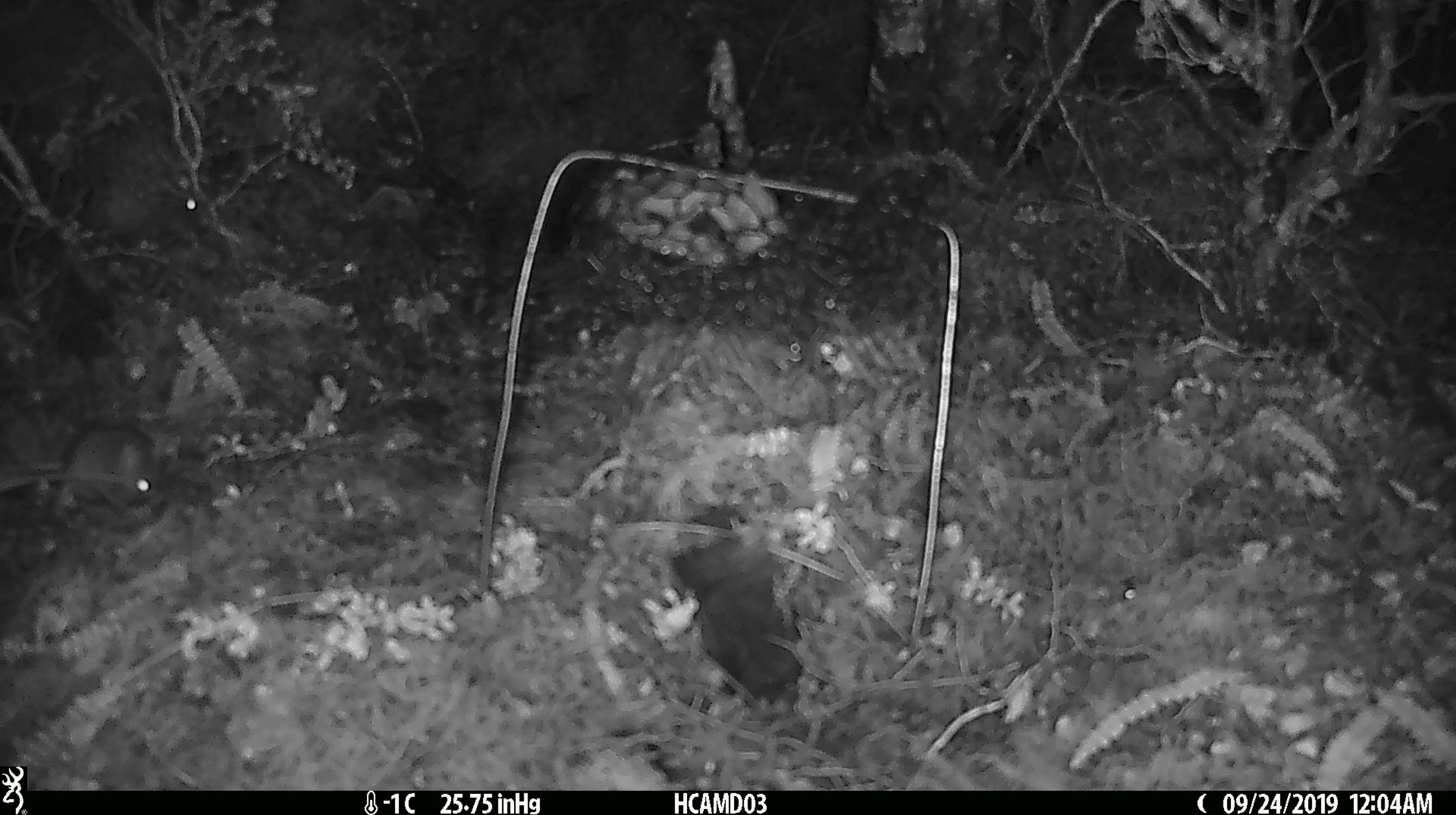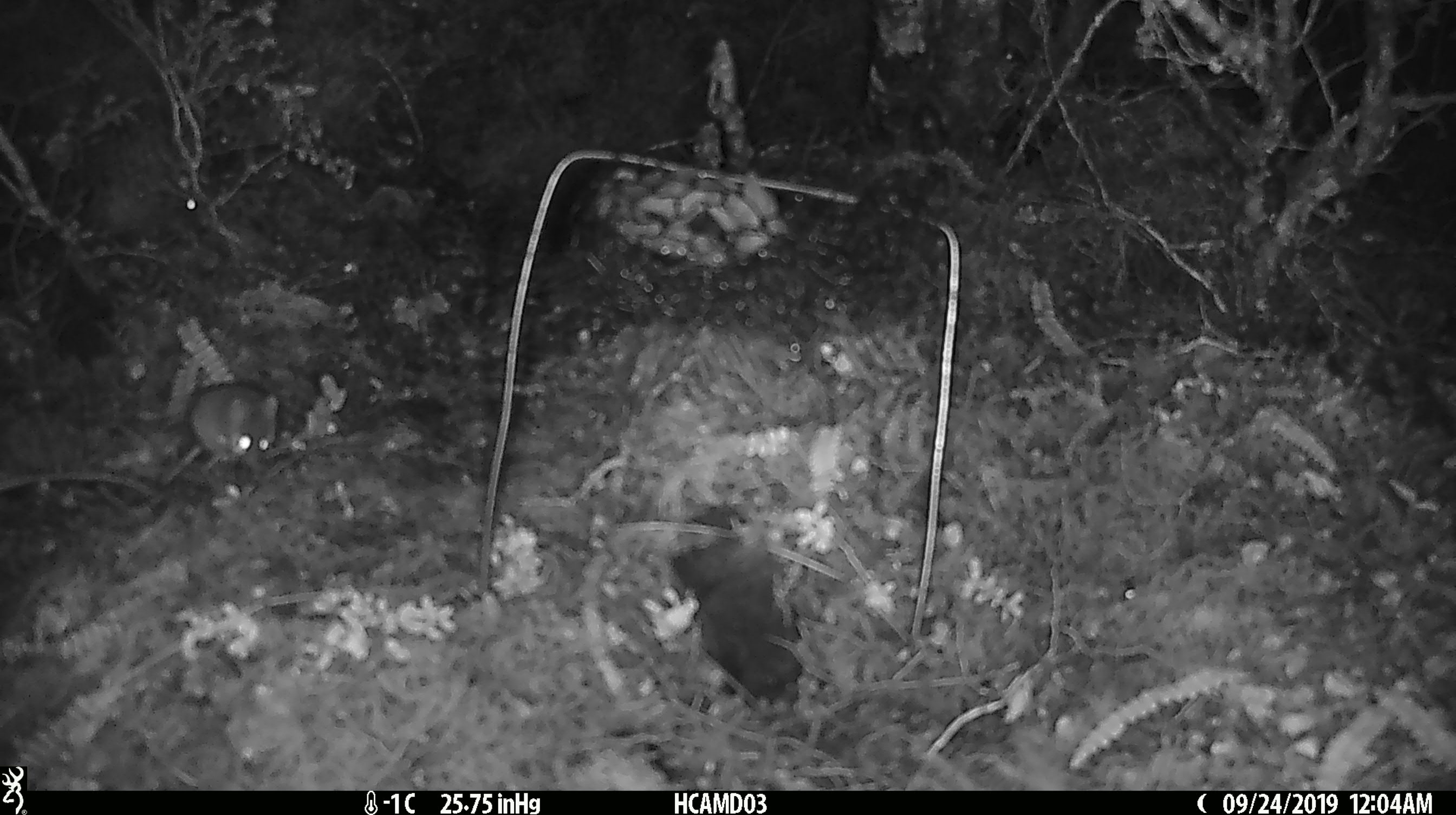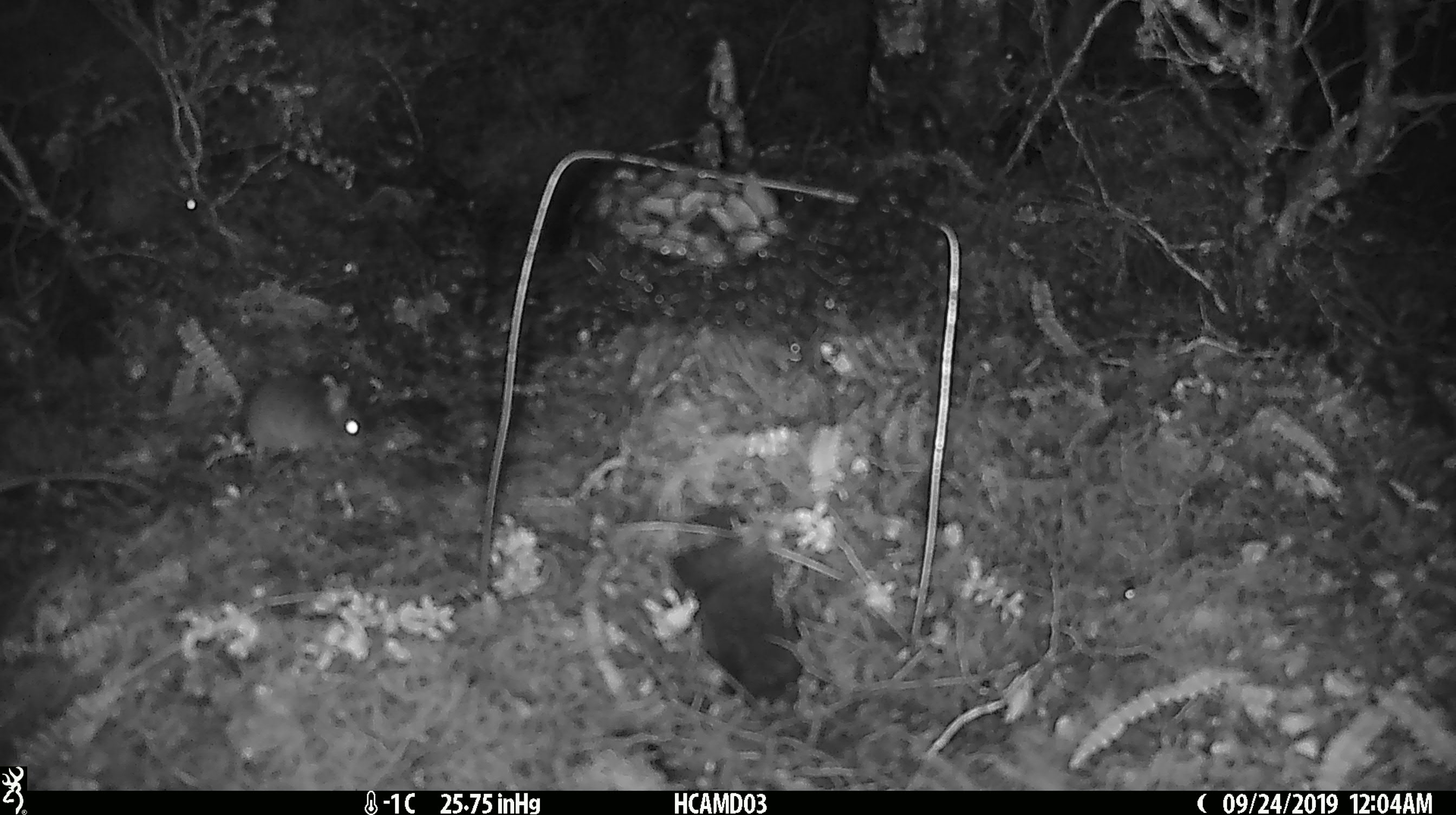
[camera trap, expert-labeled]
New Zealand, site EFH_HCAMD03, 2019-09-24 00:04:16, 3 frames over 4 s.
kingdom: Animalia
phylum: Chordata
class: Mammalia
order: Rodentia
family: Muridae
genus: Mus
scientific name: Mus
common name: mouse